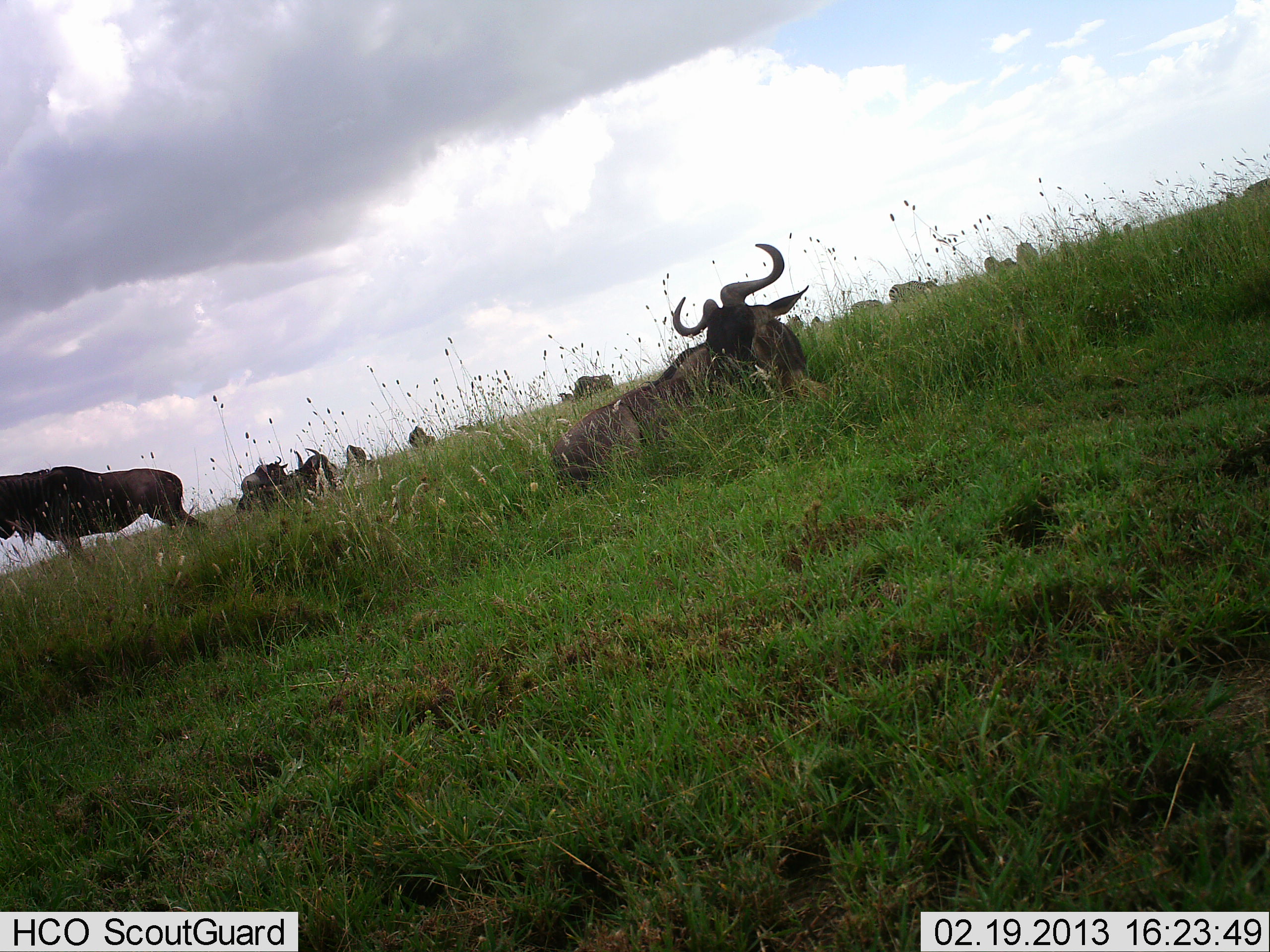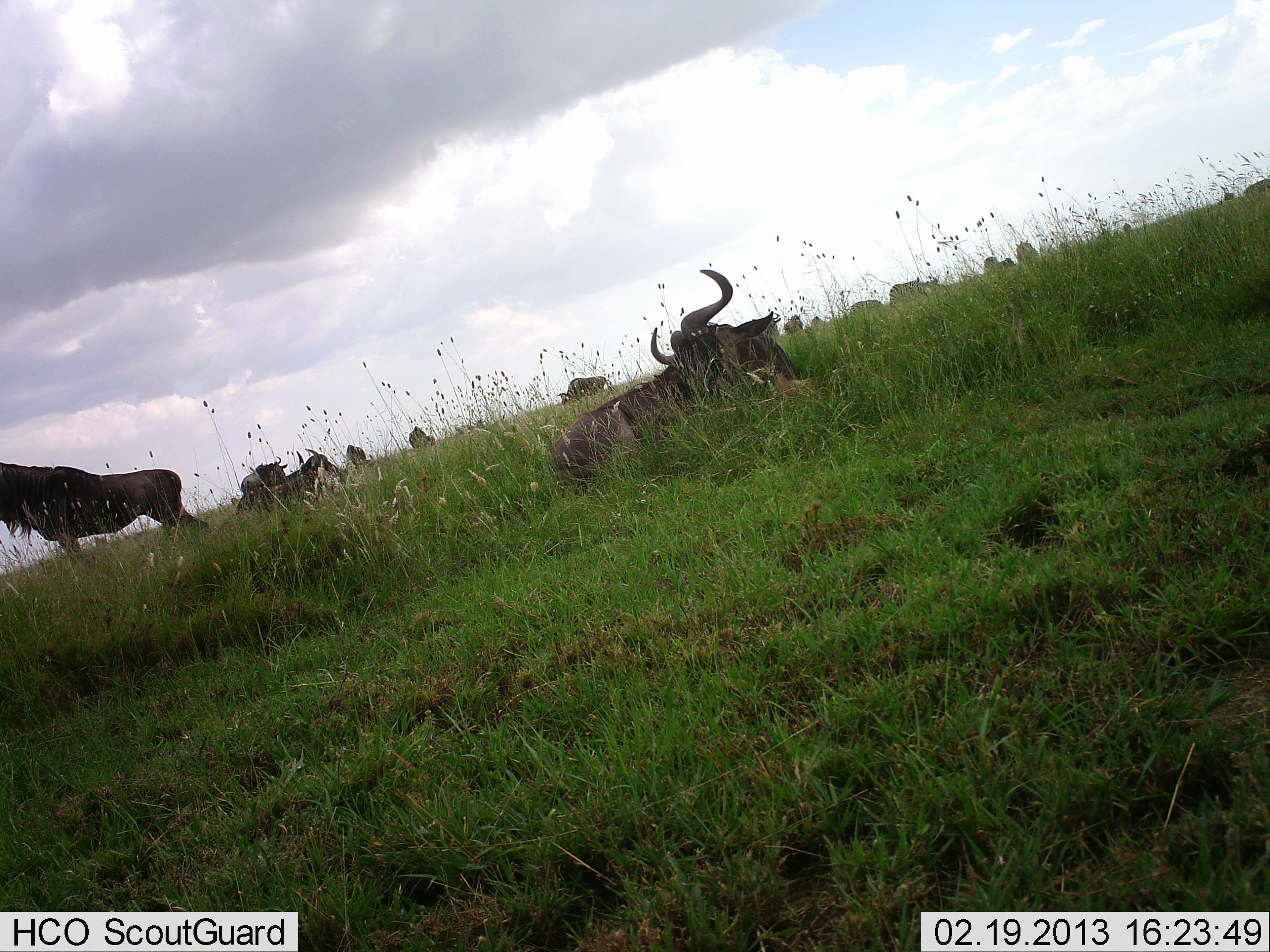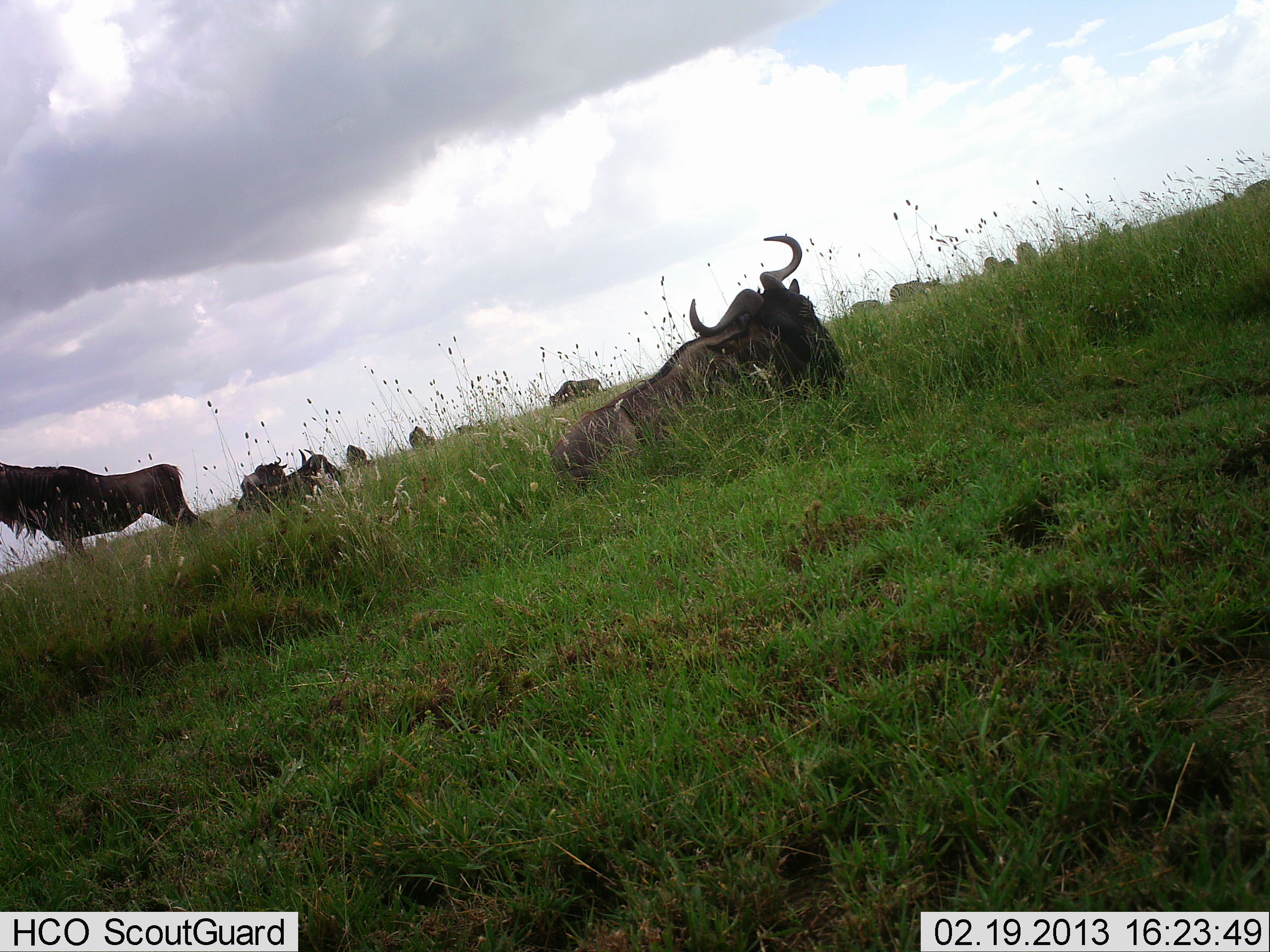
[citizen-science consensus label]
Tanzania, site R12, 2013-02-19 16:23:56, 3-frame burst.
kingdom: Animalia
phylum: Chordata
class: Mammalia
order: Artiodactyla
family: Bovidae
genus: Connochaetes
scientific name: Connochaetes taurinus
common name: blue wildebeest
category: wildebeest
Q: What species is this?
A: Wildebeest (blue wildebeest) (Connochaetes taurinus).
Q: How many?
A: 11-50.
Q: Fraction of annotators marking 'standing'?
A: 71%.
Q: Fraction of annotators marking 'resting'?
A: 96%.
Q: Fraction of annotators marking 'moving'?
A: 17%.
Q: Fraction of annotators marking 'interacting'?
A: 4%.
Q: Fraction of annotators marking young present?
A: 0%.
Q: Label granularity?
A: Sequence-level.